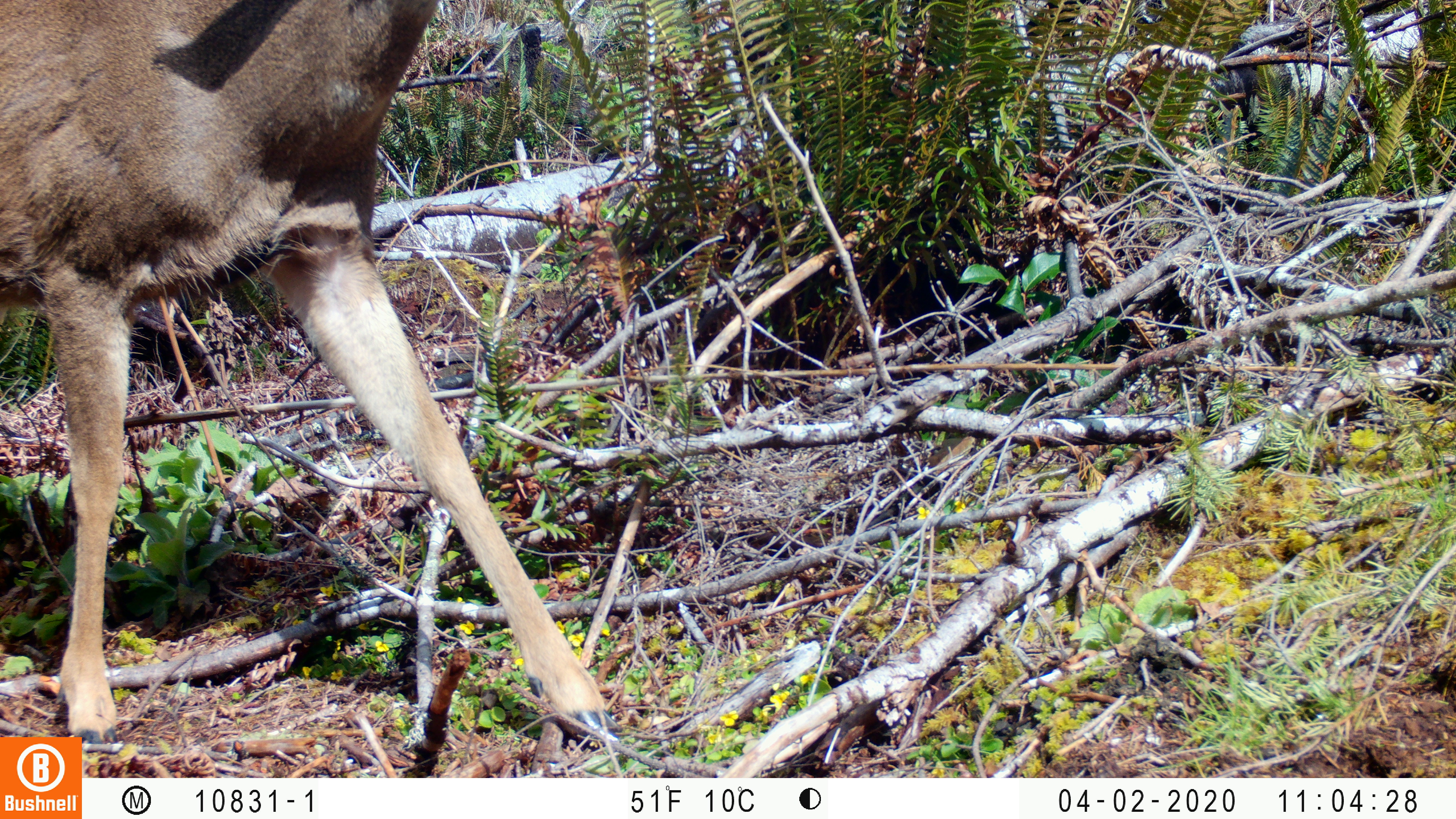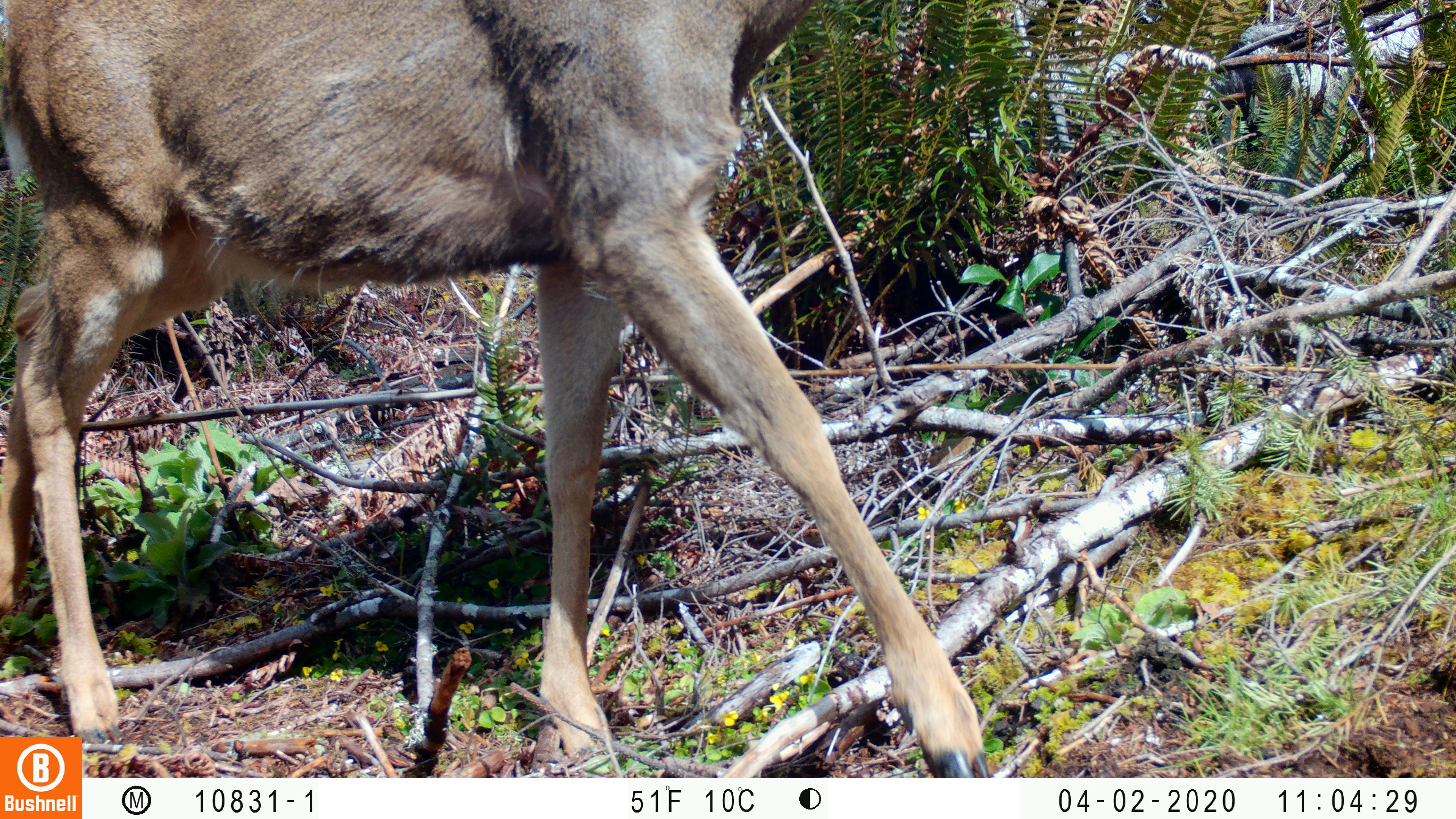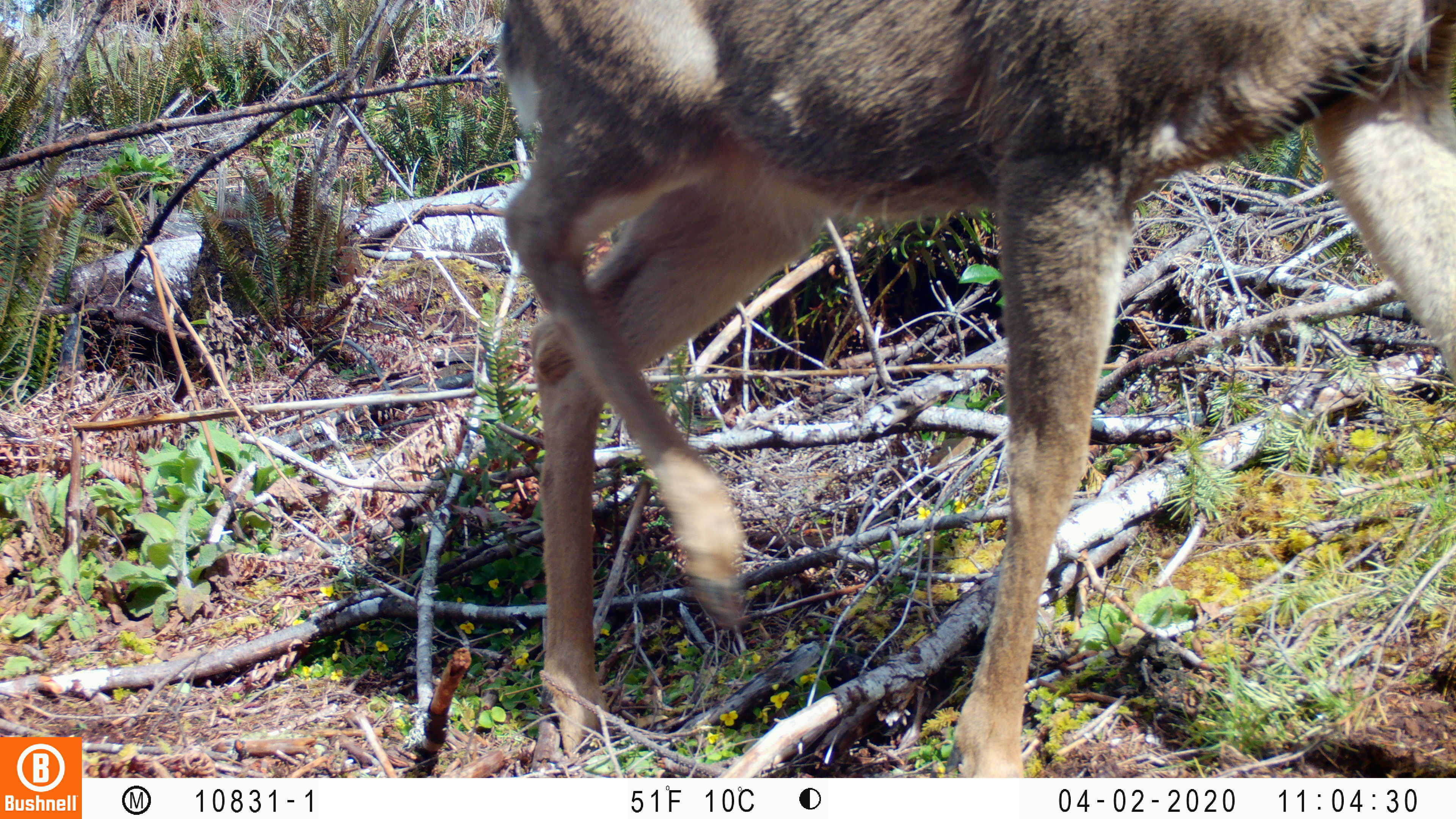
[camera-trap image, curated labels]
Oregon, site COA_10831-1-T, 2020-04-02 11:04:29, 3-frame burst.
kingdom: Animalia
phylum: Chordata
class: Mammalia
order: Artiodactyla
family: Cervidae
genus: Odocoileus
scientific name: Odocoileus hemionus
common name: black-tailed deer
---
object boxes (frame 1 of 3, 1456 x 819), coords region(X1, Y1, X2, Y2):
black-tailed deer: region(2, 0, 620, 730)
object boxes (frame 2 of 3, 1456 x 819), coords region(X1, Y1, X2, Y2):
black-tailed deer: region(88, 0, 1013, 778); region(2, 0, 977, 730)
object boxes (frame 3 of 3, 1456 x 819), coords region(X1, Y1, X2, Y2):
black-tailed deer: region(465, 0, 1447, 769)